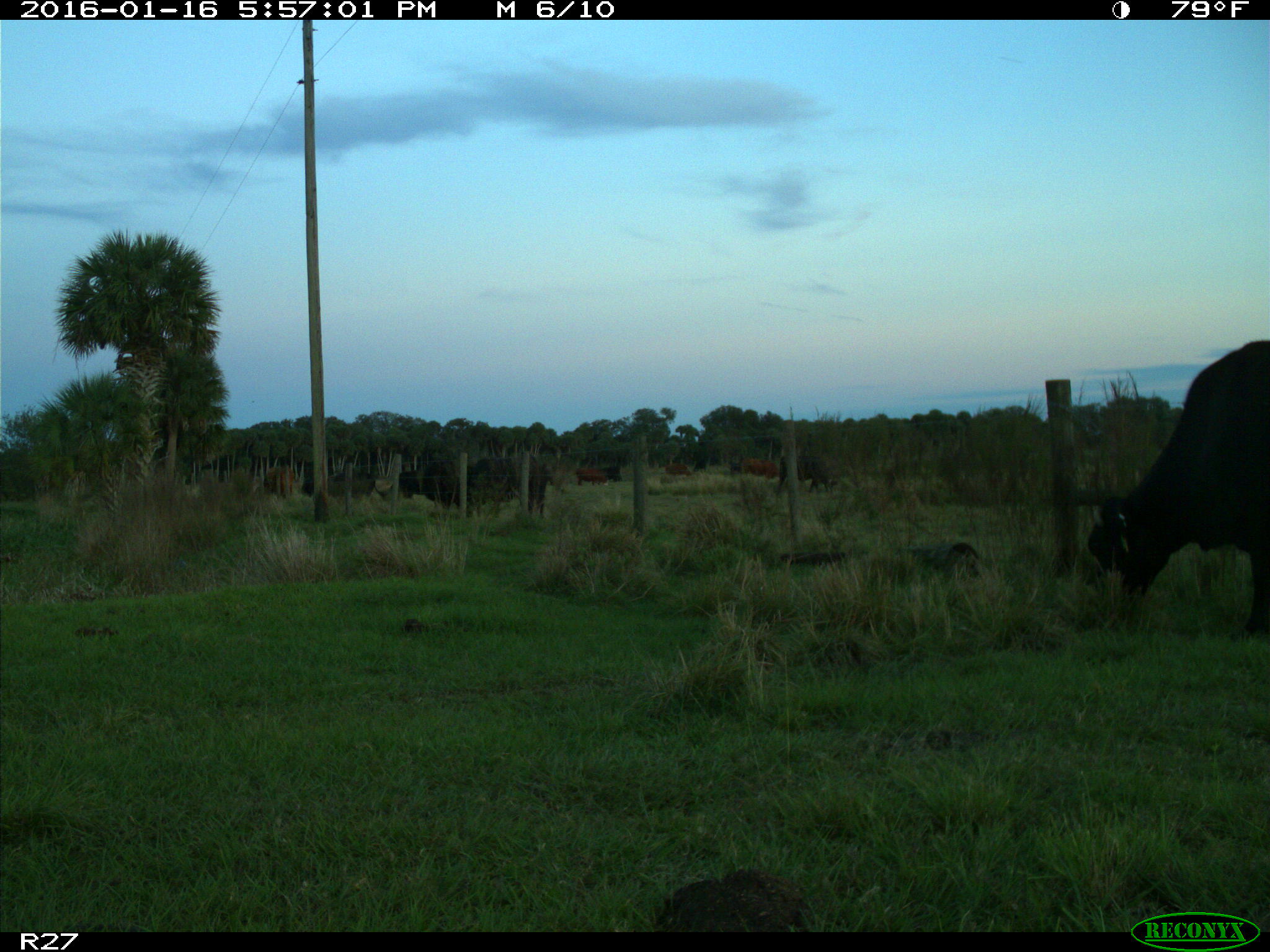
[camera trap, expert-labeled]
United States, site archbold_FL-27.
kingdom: Animalia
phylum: Chordata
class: Mammalia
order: Artiodactyla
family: Bovidae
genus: Bos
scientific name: Bos taurus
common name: domestic cow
Bos taurus (domestic cow).